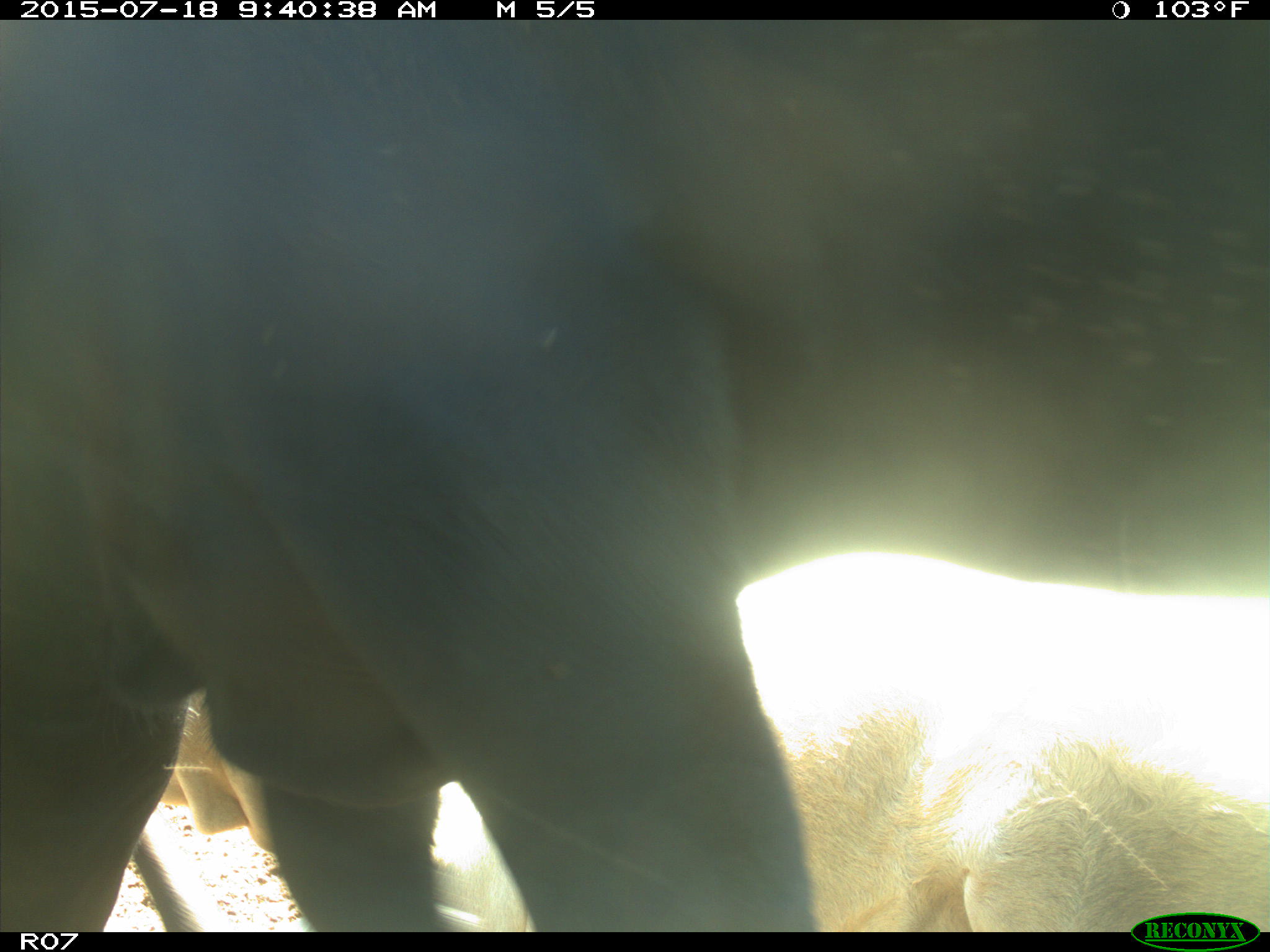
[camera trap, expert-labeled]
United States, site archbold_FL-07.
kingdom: Animalia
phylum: Chordata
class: Mammalia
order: Artiodactyla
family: Bovidae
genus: Bos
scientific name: Bos taurus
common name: domestic cow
Bos taurus (domestic cow).